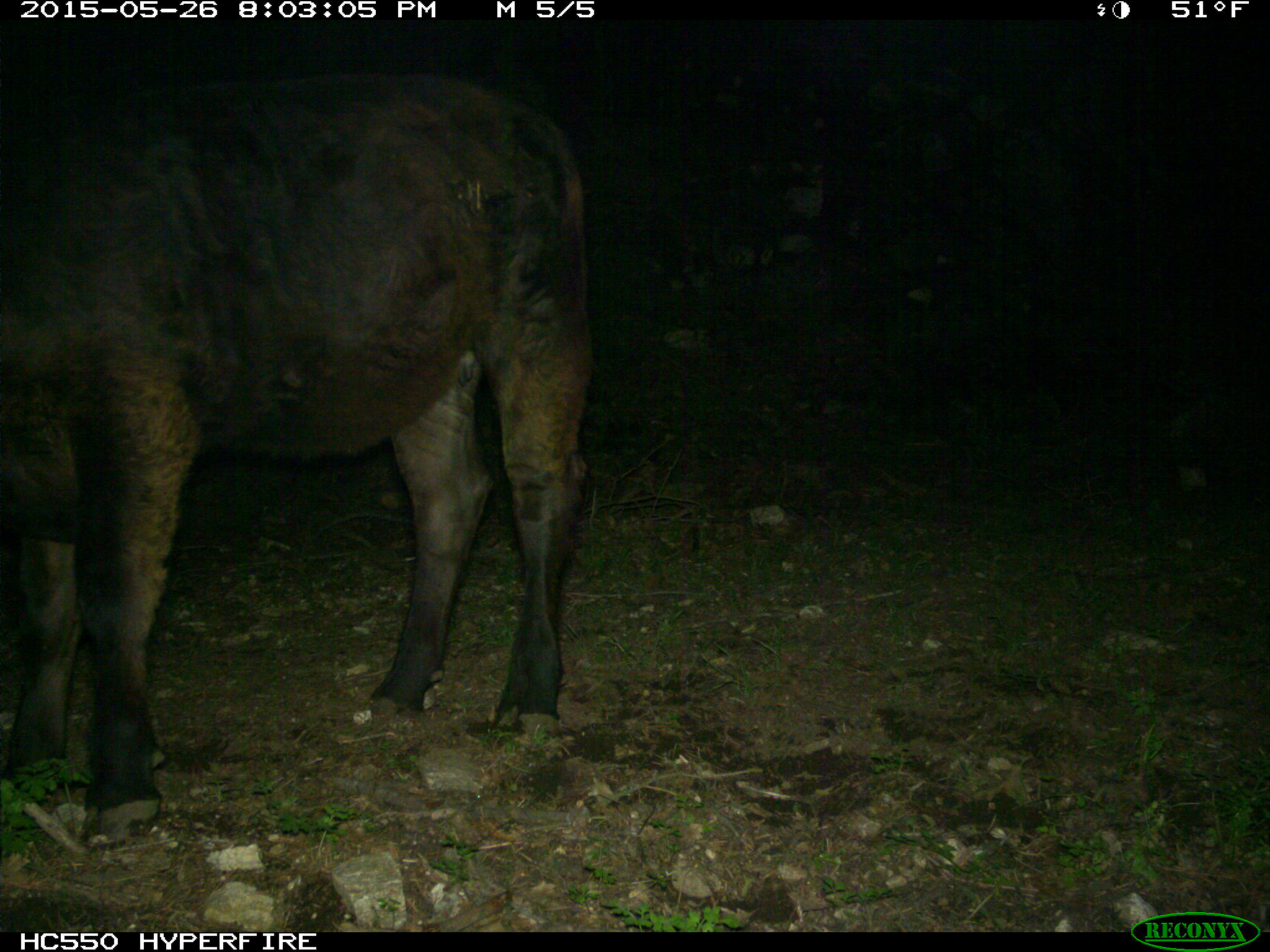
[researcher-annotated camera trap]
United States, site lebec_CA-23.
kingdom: Animalia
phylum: Chordata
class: Mammalia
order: Artiodactyla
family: Bovidae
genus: Bos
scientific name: Bos taurus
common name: domestic cow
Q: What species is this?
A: Bos taurus (domestic cow).